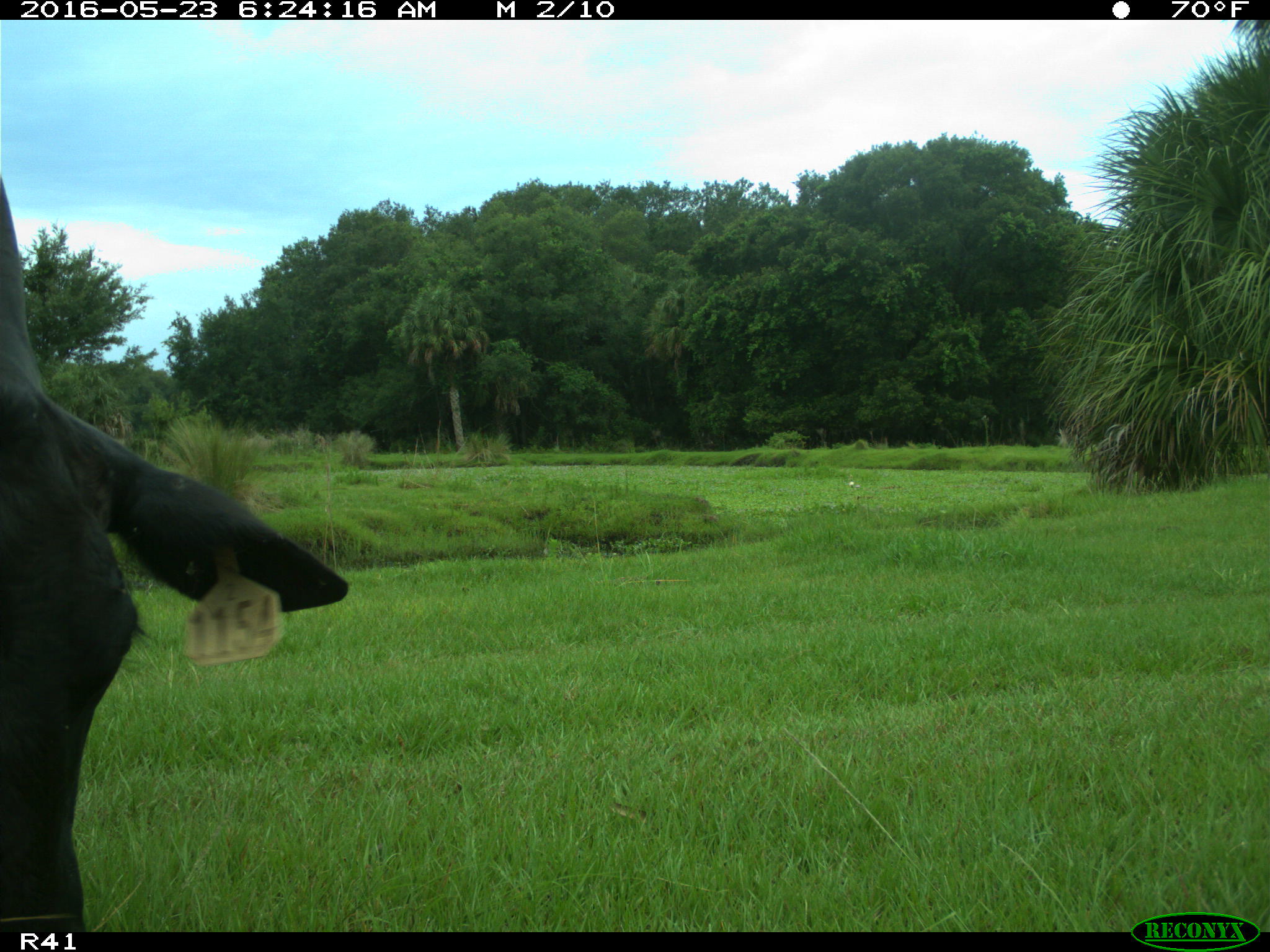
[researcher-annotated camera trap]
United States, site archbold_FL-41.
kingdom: Animalia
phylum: Chordata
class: Mammalia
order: Artiodactyla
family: Bovidae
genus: Bos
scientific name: Bos taurus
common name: domestic cow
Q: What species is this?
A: Bos taurus (domestic cow).